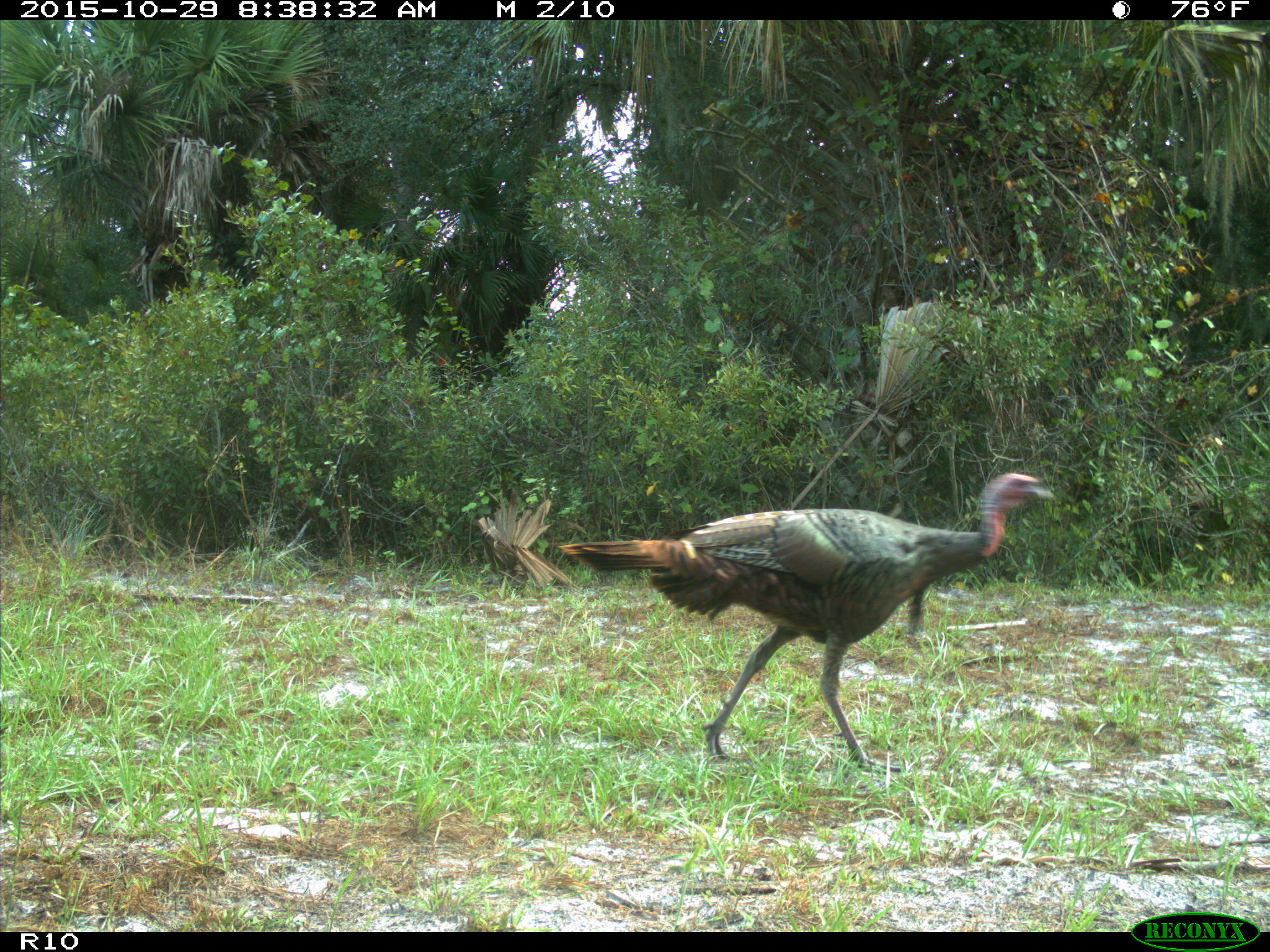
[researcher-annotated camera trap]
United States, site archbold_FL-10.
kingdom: Animalia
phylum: Chordata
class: Aves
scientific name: Aves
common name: birds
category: unidentified bird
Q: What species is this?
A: Unidentified bird (birds) (Aves).